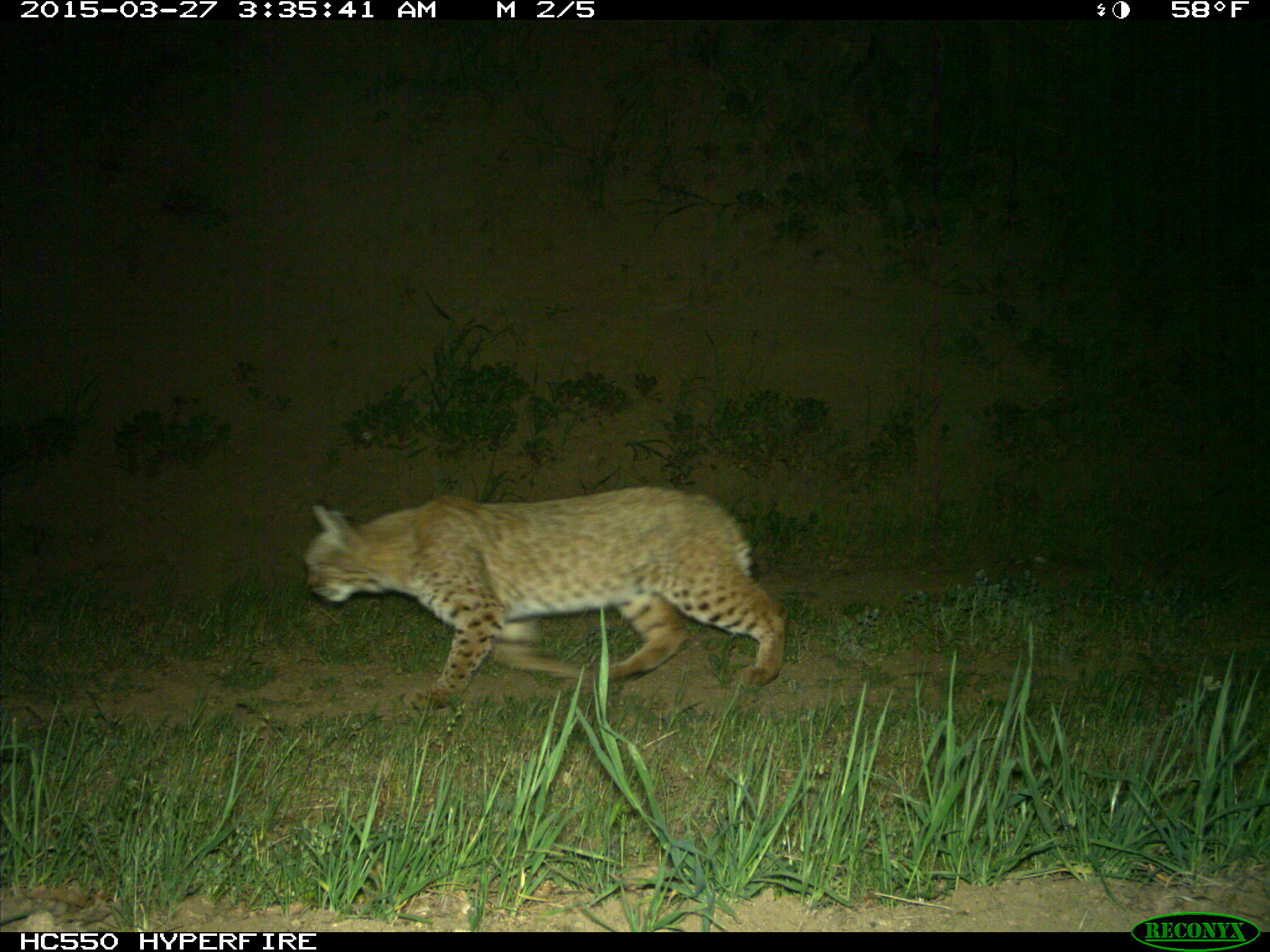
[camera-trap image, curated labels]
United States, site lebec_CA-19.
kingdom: Animalia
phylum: Chordata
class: Mammalia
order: Carnivora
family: Felidae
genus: Lynx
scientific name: Lynx rufus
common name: bobcat